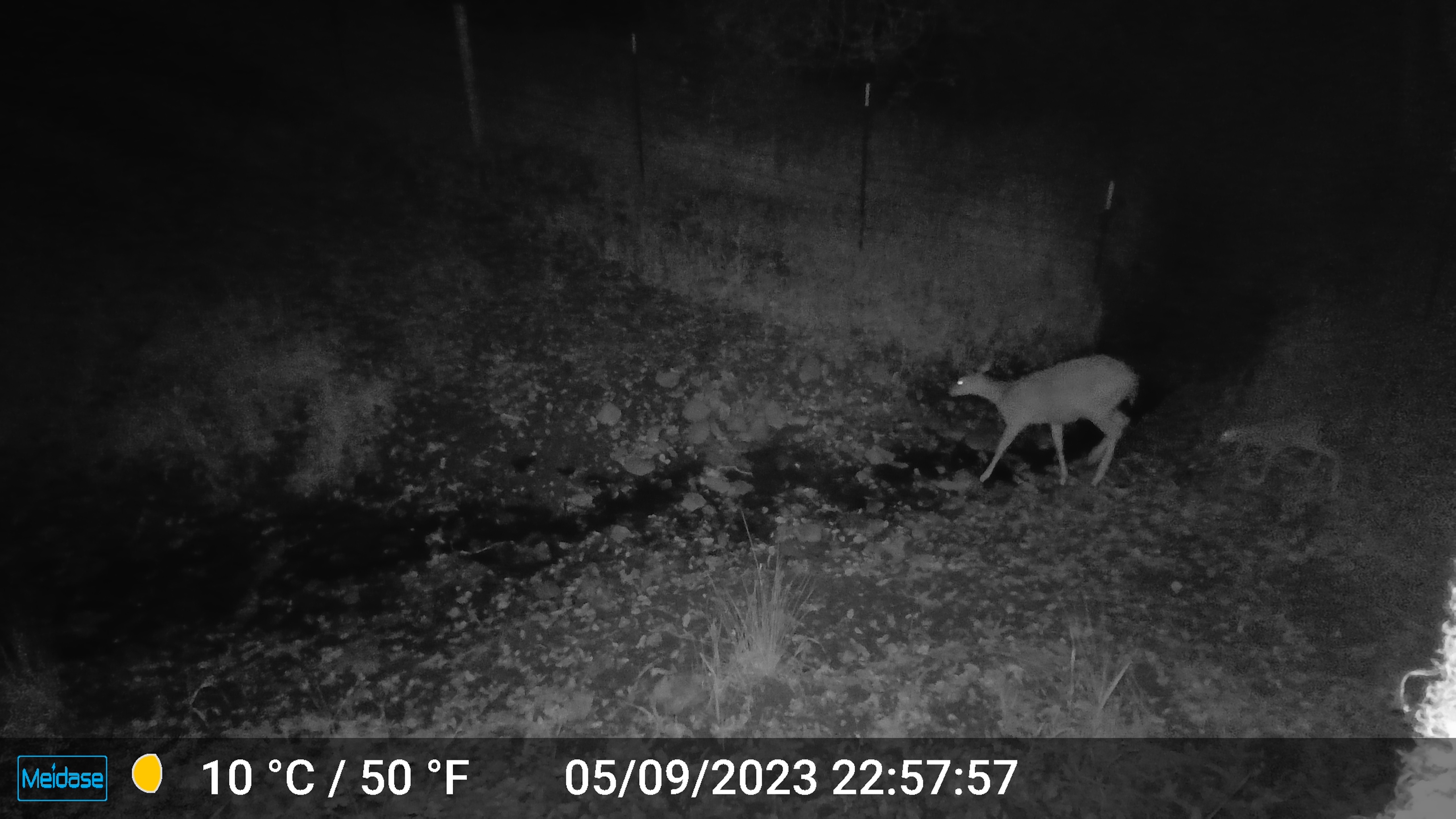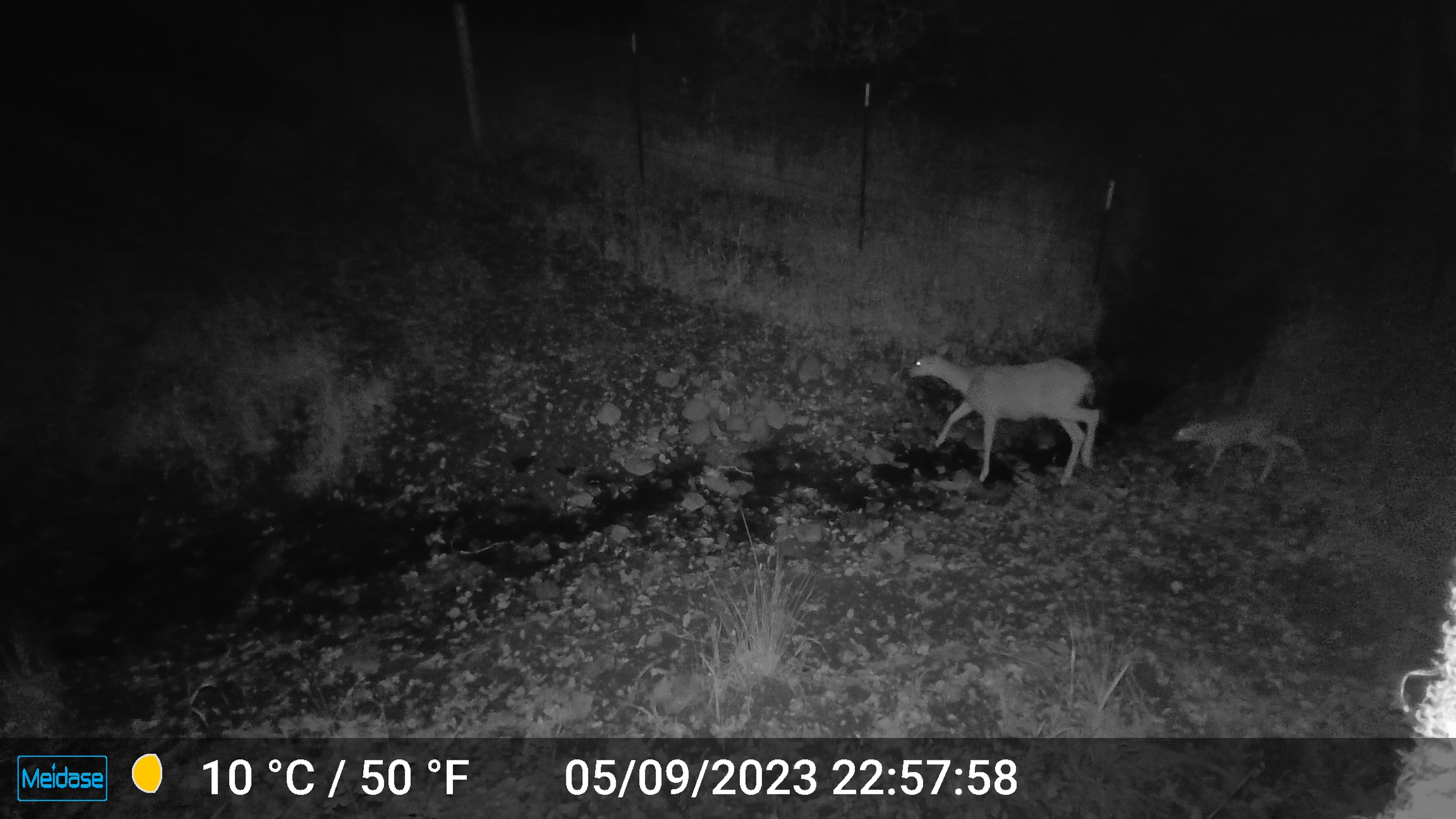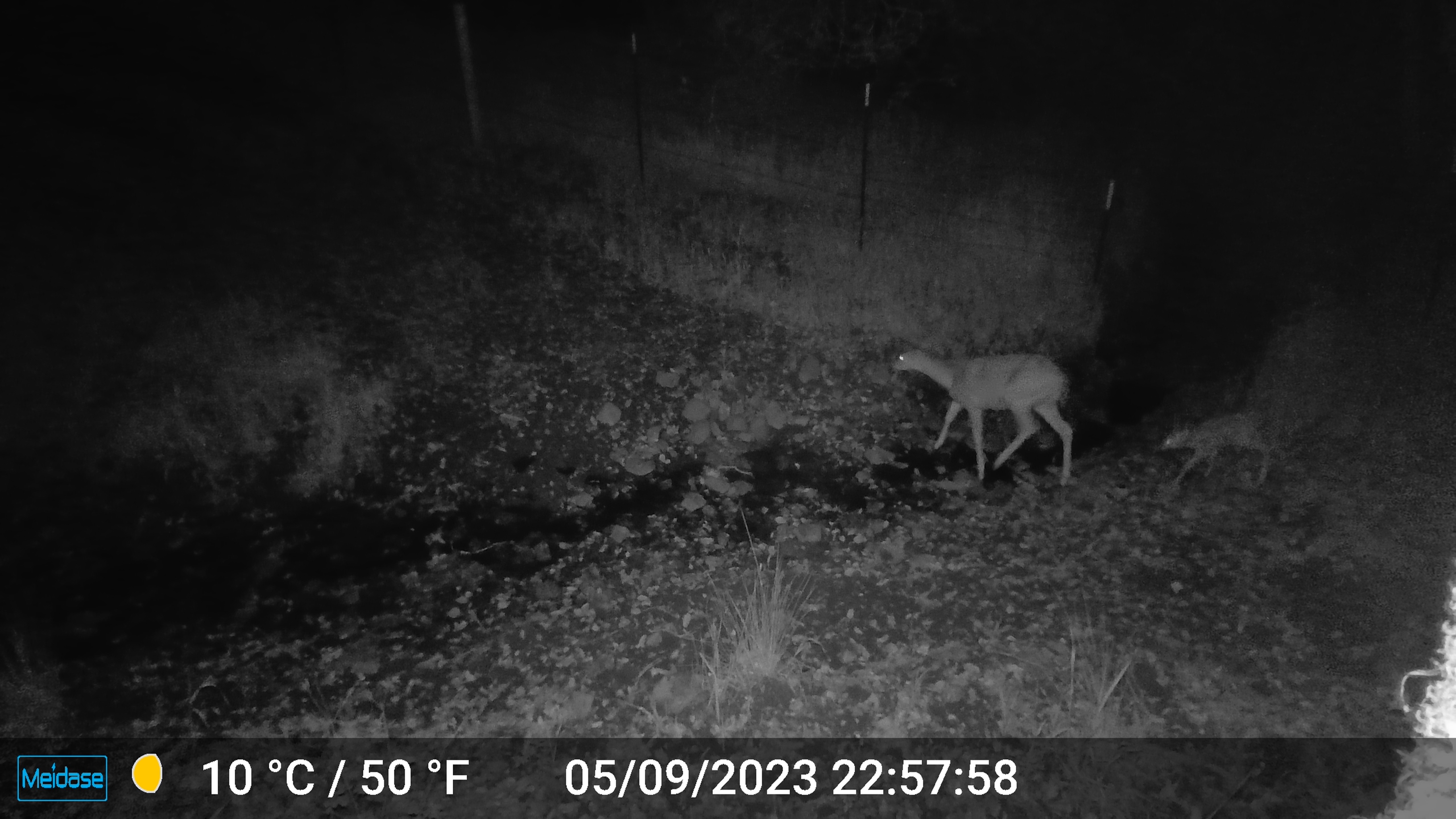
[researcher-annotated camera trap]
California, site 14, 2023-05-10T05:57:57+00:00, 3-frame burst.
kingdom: Animalia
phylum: Chordata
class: Mammalia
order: Artiodactyla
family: Cervidae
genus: Odocoileus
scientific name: Odocoileus hemionus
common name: mule deer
Mule deer (Odocoileus hemionus).